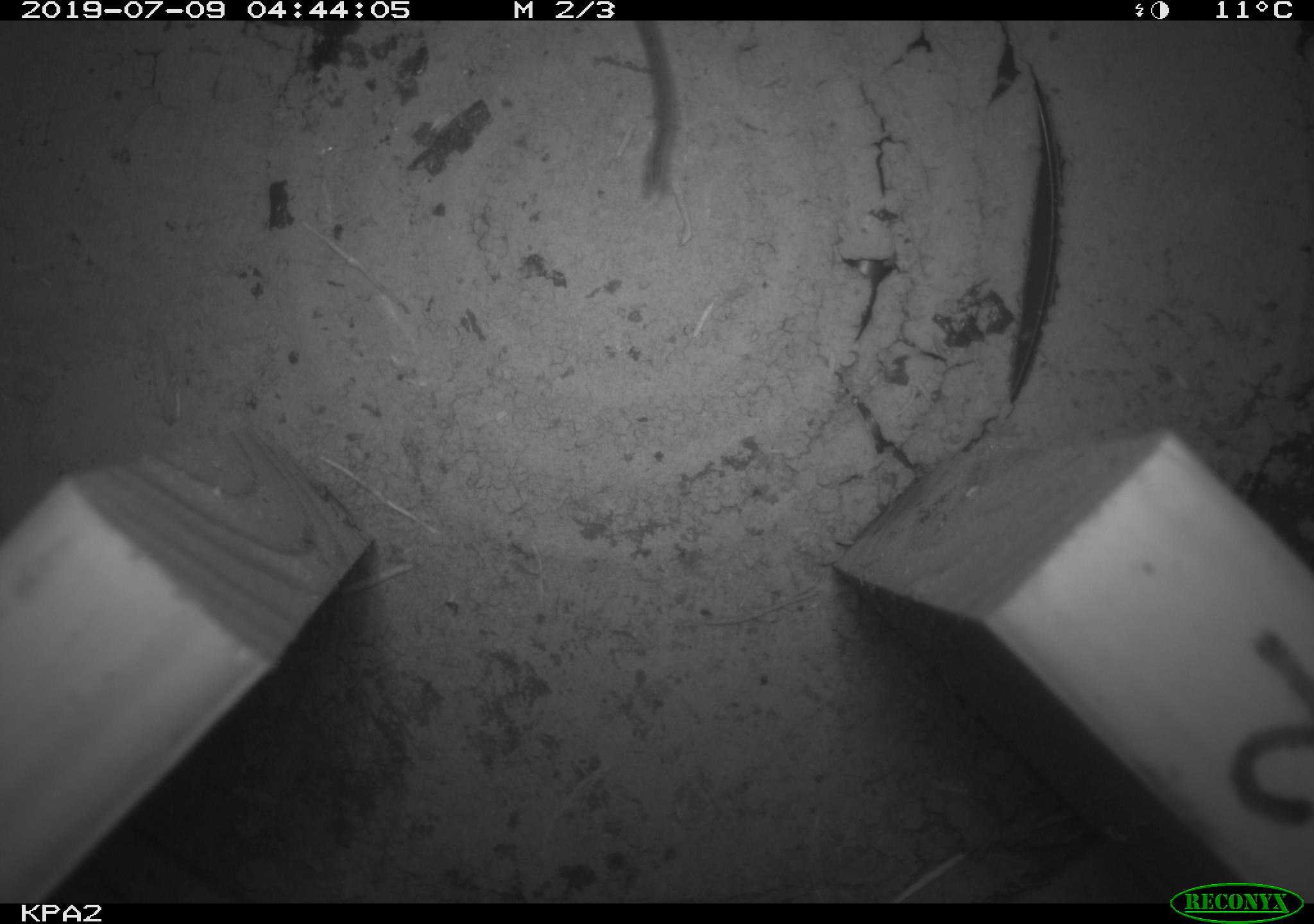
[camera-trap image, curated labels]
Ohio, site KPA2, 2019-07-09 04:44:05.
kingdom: Animalia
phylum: Chordata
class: Mammalia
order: Rodentia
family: Cricetidae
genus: Peromyscus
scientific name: Peromyscus leucopus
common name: white-footed mouse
White-footed mouse (Peromyscus leucopus).